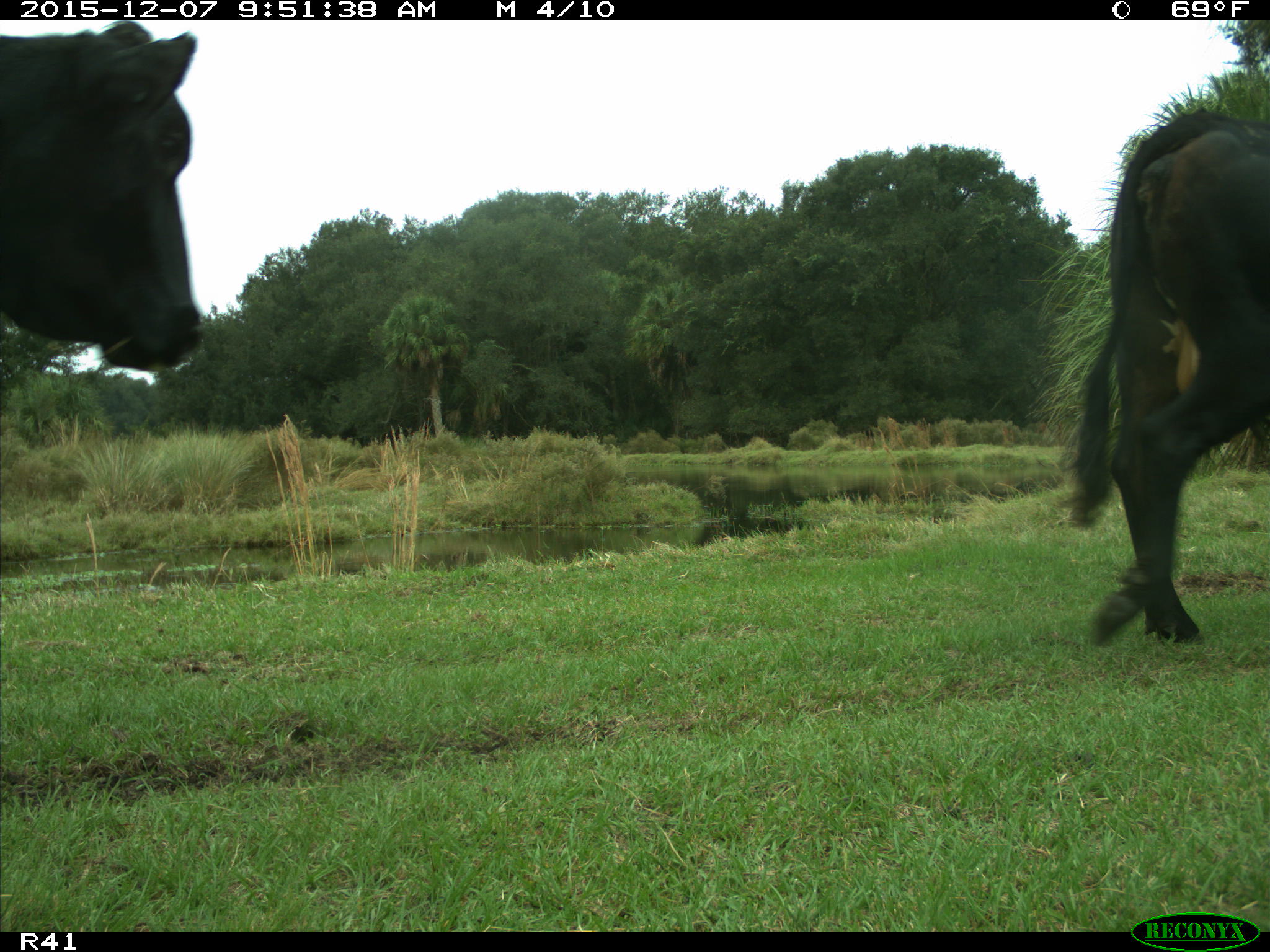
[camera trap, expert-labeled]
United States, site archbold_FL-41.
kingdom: Animalia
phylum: Chordata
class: Mammalia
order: Artiodactyla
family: Bovidae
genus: Bos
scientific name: Bos taurus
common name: domestic cow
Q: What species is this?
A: Bos taurus (domestic cow).